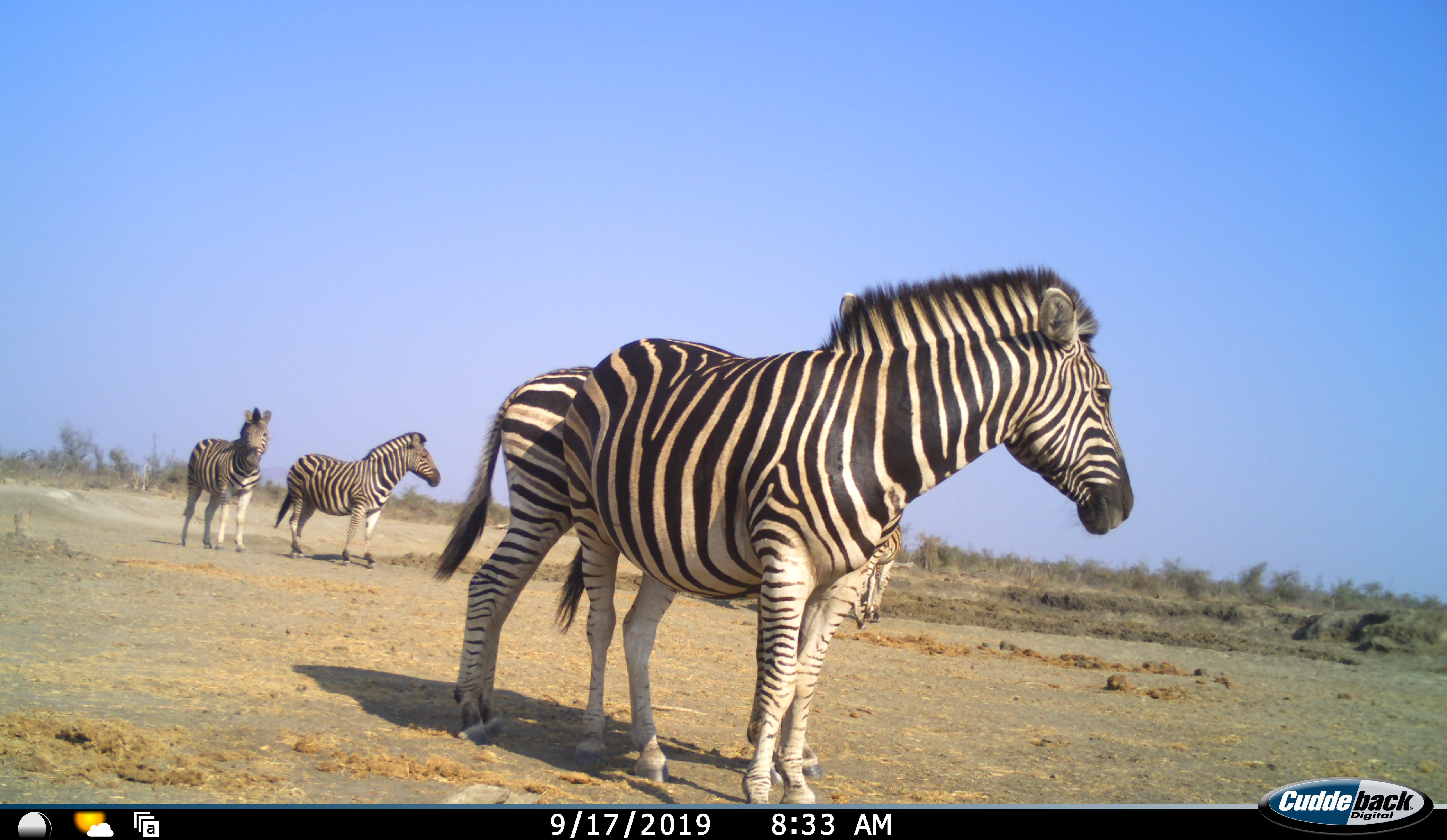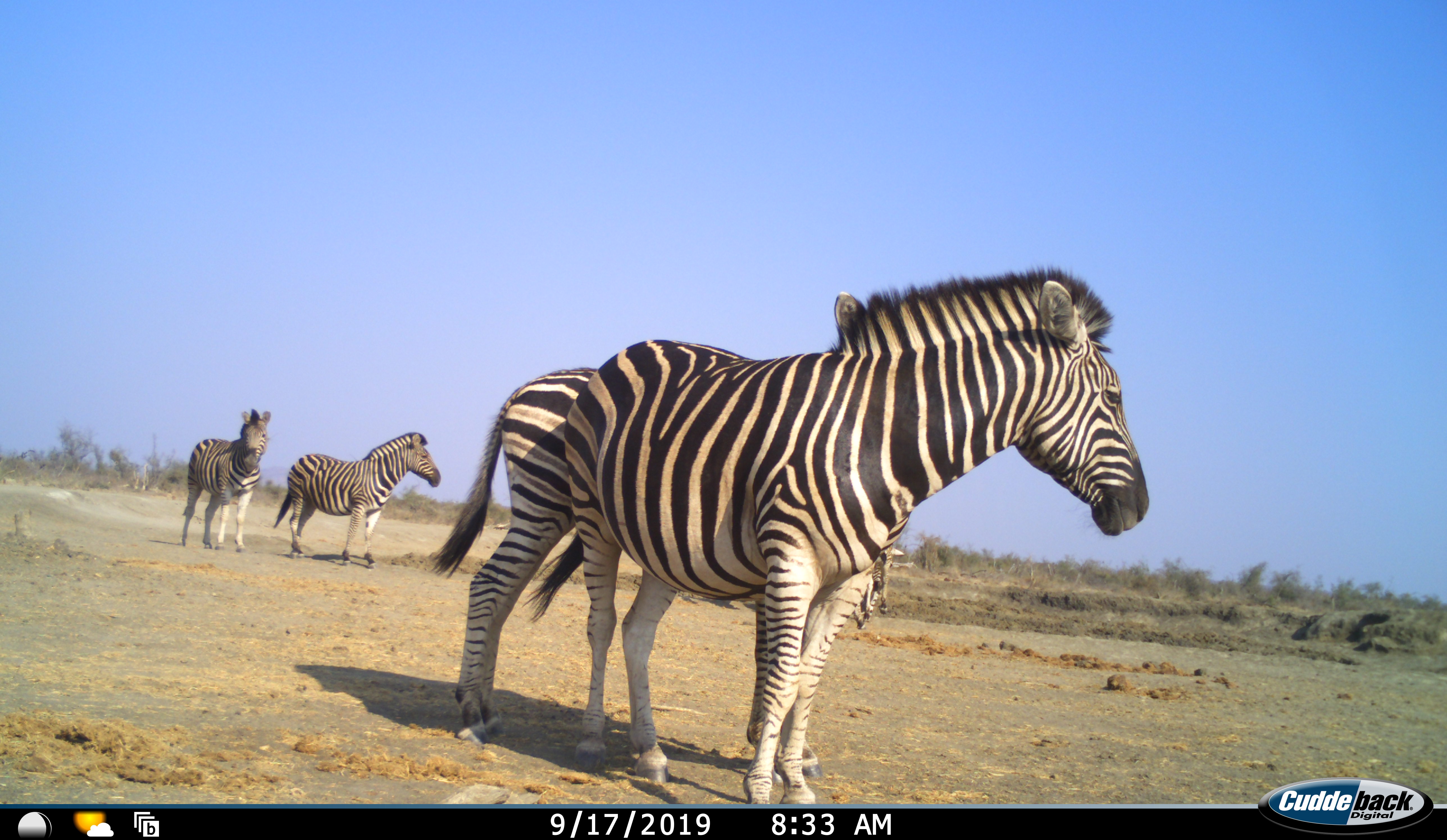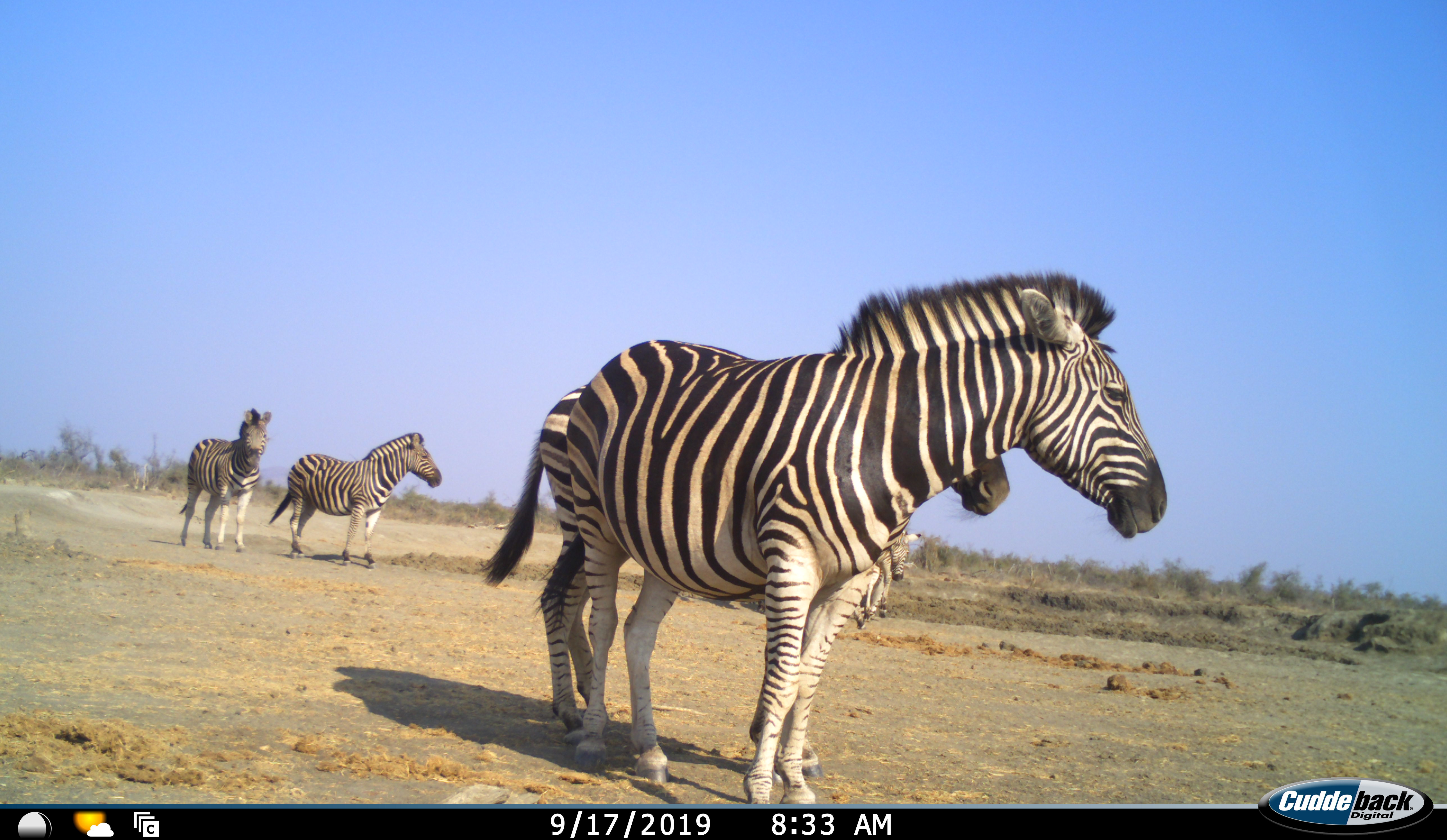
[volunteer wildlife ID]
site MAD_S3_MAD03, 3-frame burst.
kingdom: Animalia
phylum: Chordata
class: Mammalia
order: Perissodactyla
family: Equidae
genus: Equus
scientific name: Equus quagga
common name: plains zebra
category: zebraplains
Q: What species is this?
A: Zebraplains (plains zebra) (Equus quagga).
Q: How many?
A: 5.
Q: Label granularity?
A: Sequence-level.